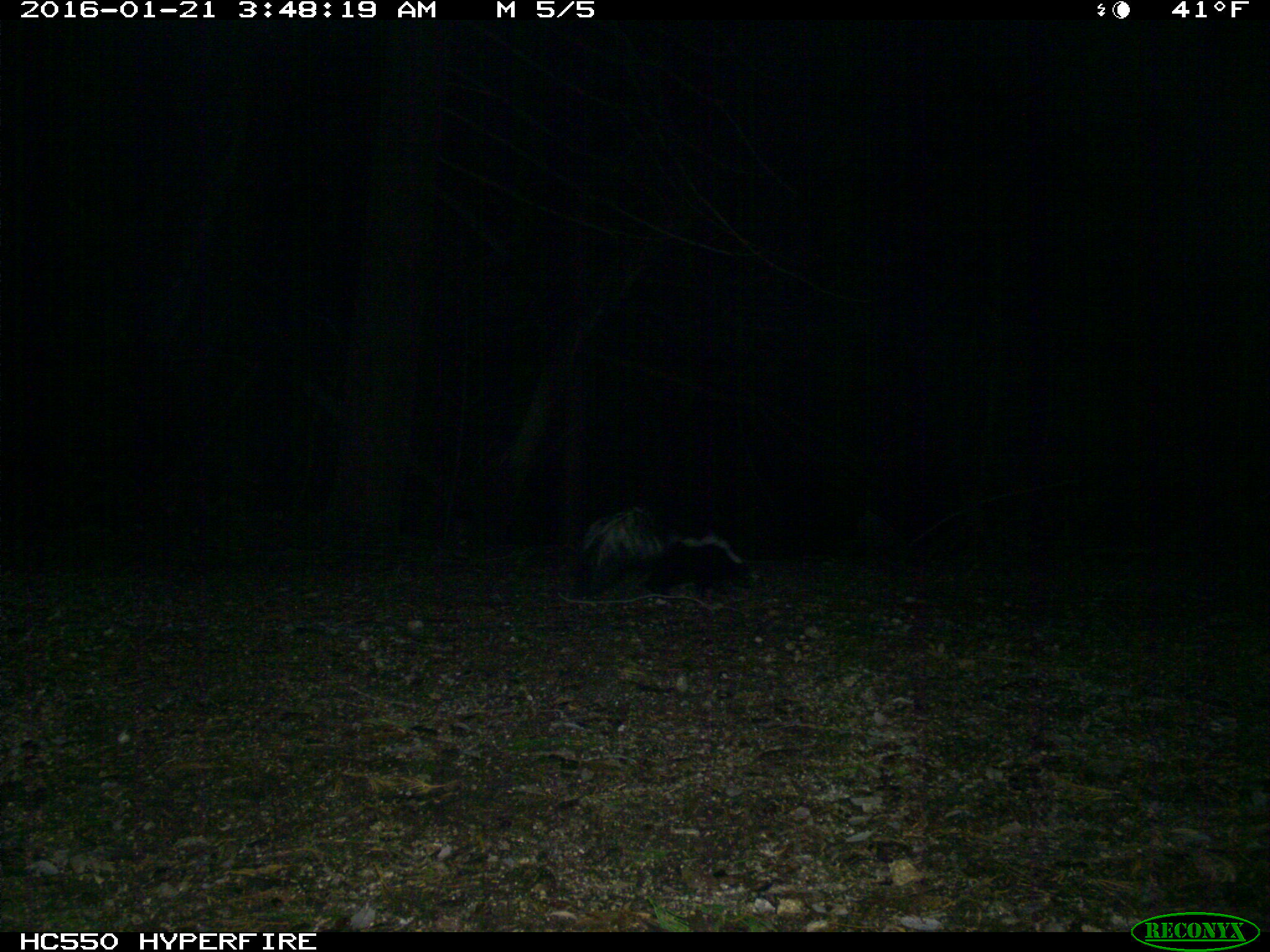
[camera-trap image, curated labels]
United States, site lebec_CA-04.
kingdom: Animalia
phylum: Chordata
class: Mammalia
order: Carnivora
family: Mephitidae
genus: Mephitis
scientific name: Mephitis mephitis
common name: striped skunk